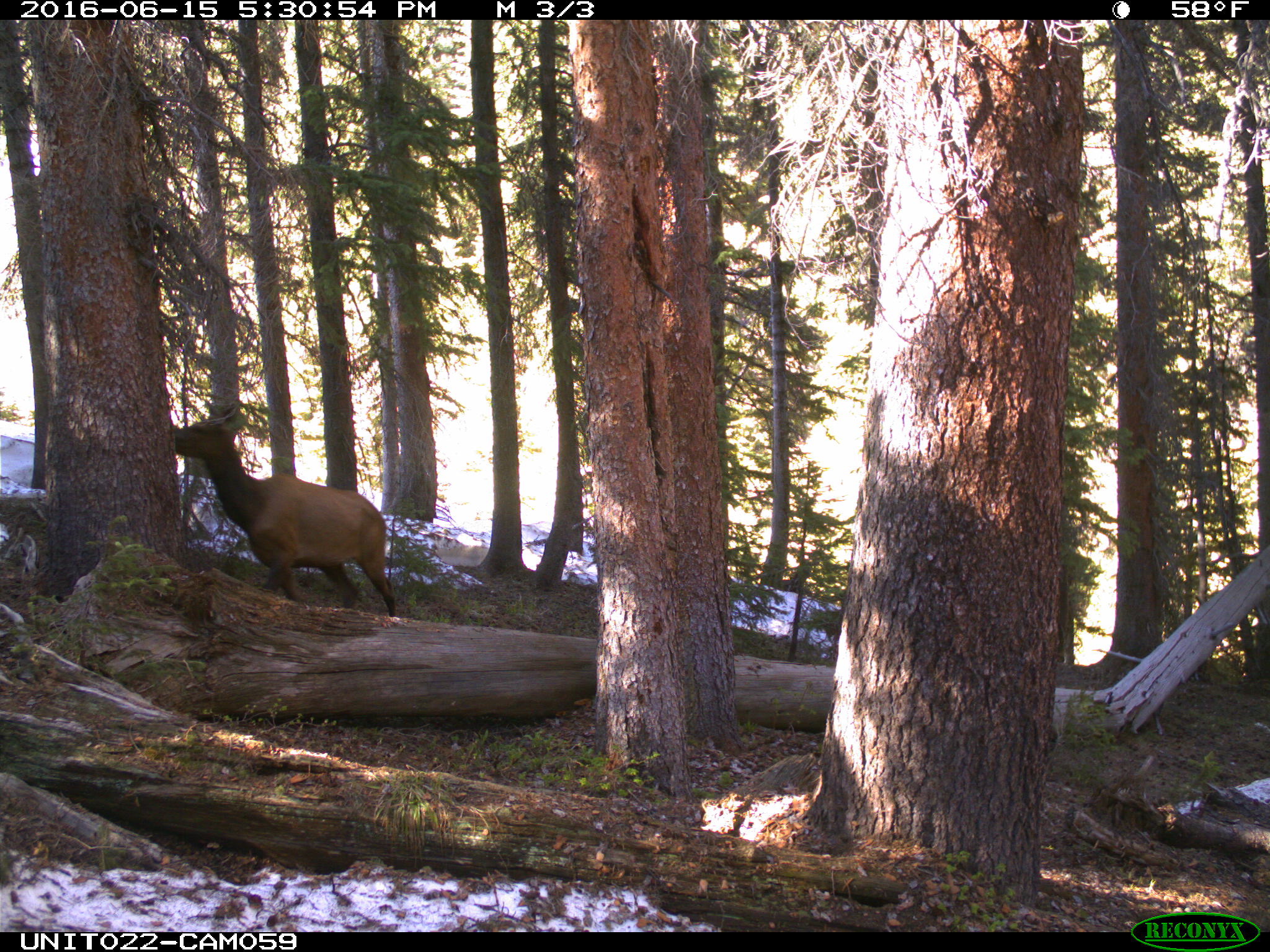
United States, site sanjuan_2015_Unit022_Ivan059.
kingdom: Animalia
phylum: Chordata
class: Mammalia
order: Artiodactyla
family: Cervidae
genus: Cervus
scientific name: Cervus elaphus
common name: red deer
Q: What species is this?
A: Cervus elaphus (red deer).